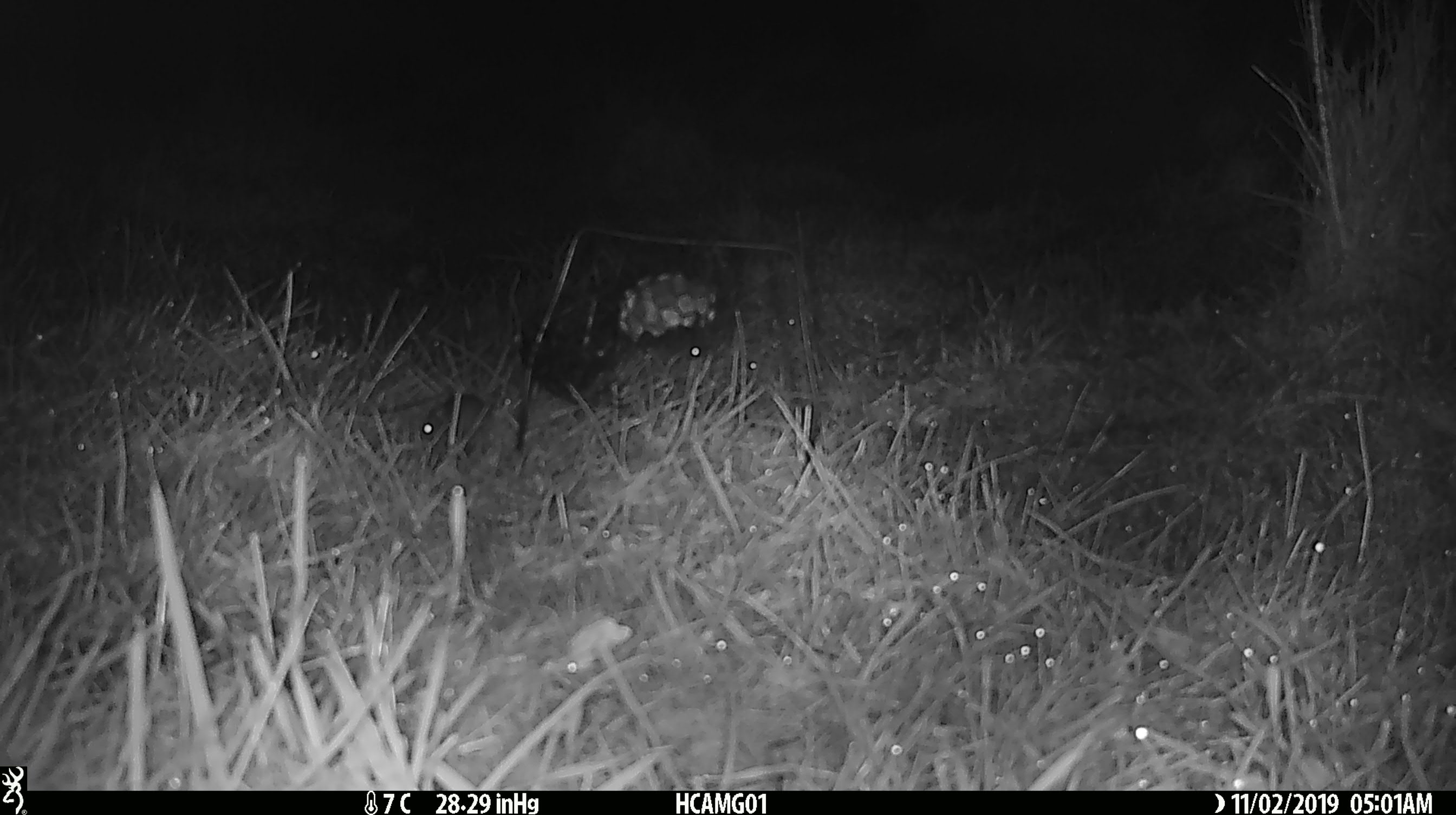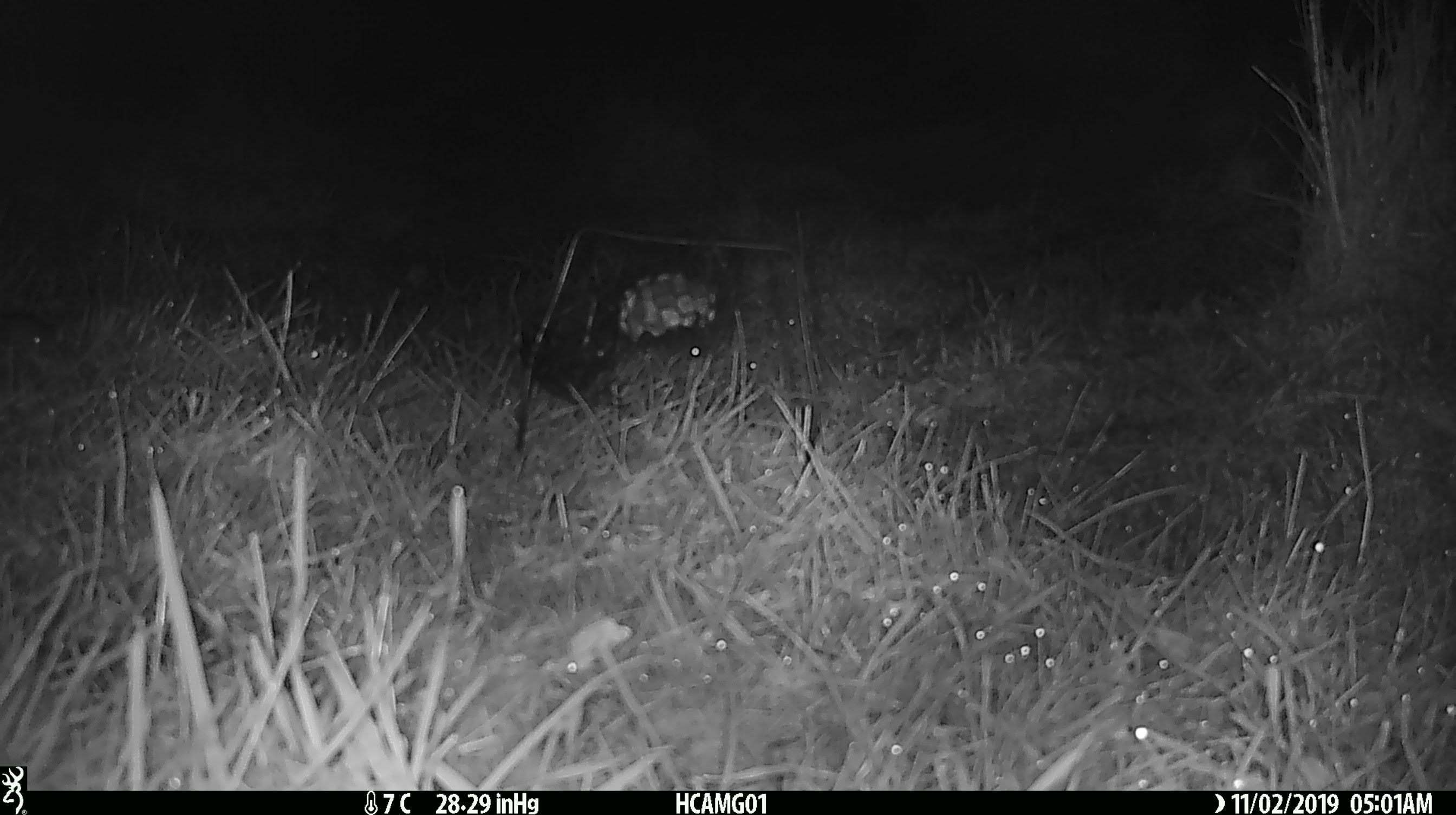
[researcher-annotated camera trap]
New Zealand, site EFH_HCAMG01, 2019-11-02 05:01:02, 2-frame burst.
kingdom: Animalia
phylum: Chordata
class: Mammalia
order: Rodentia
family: Muridae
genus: Mus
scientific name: Mus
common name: mouse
Mouse (Mus).